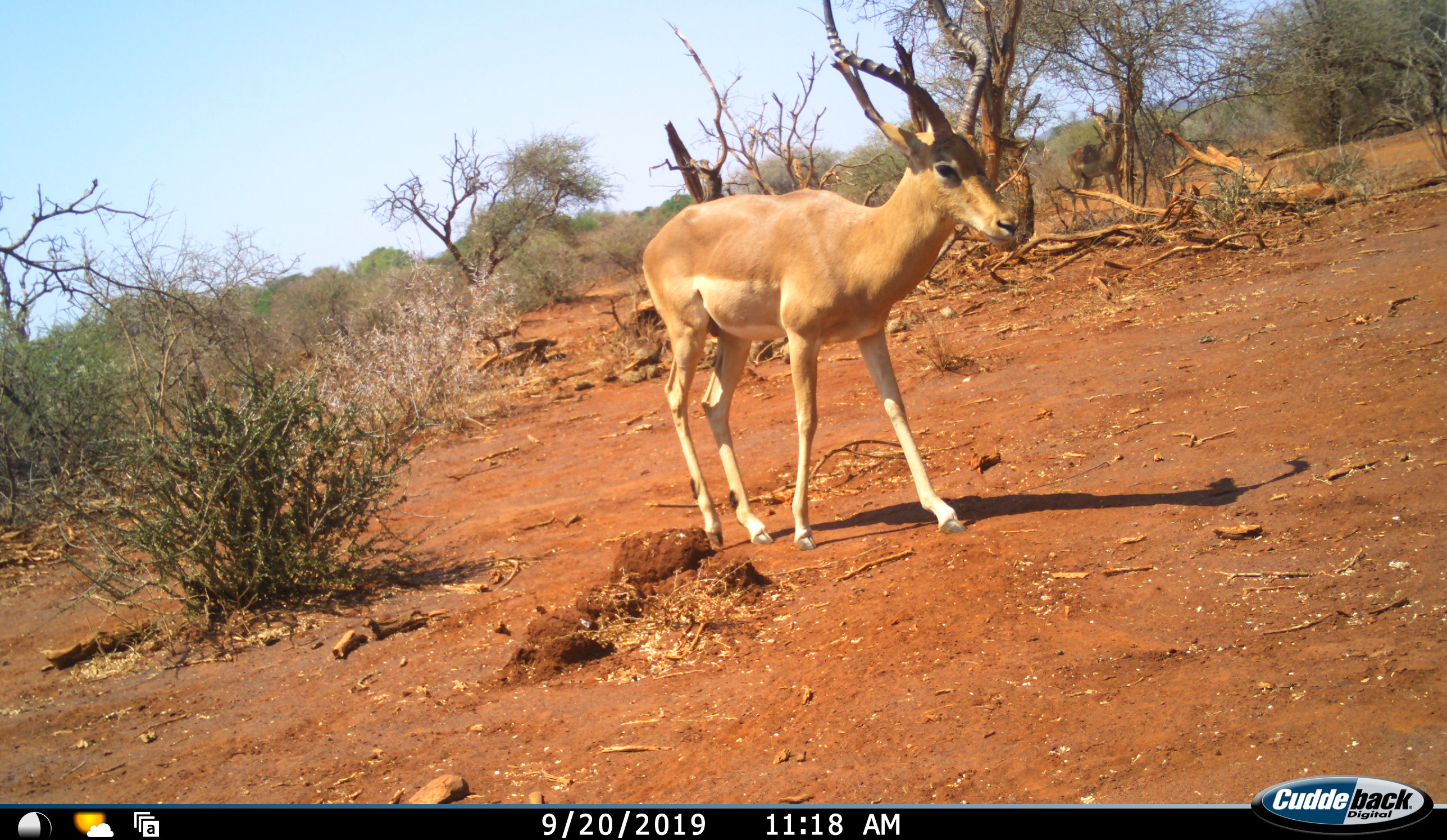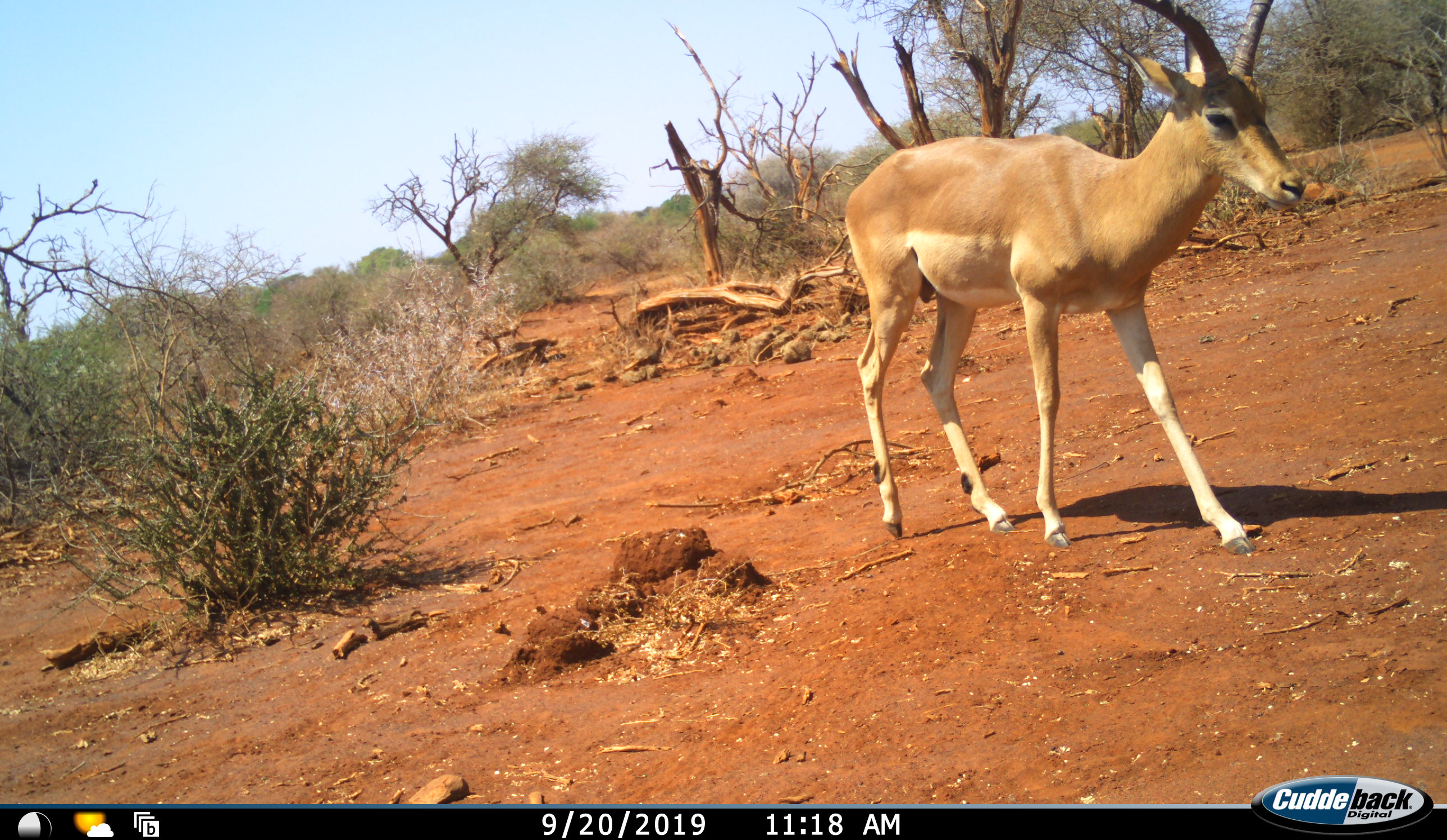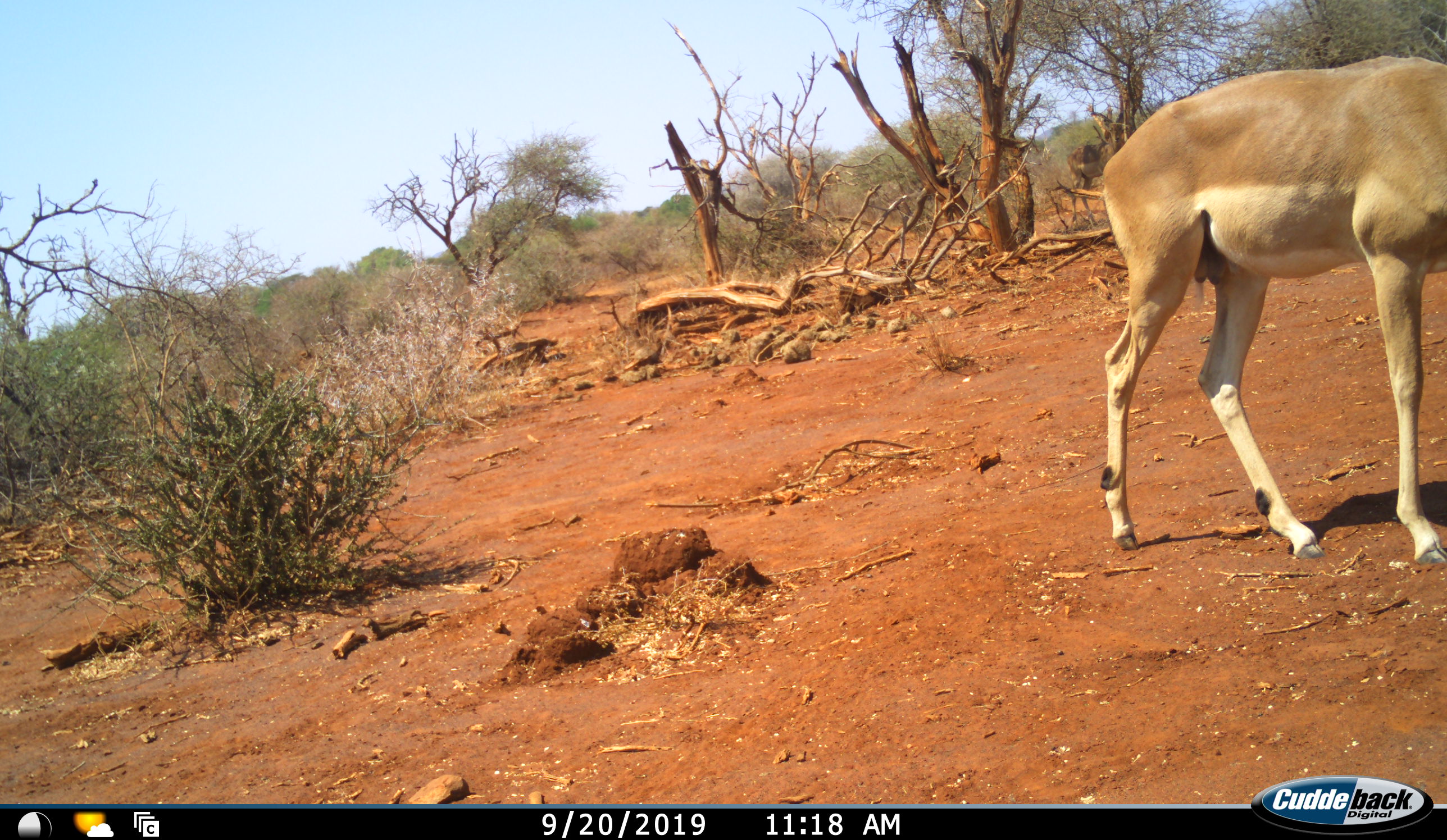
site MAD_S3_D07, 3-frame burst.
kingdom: Animalia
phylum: Chordata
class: Mammalia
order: Artiodactyla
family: Bovidae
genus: Aepyceros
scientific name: Aepyceros melampus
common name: impala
Impala (Aepyceros melampus), count 1. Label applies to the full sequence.